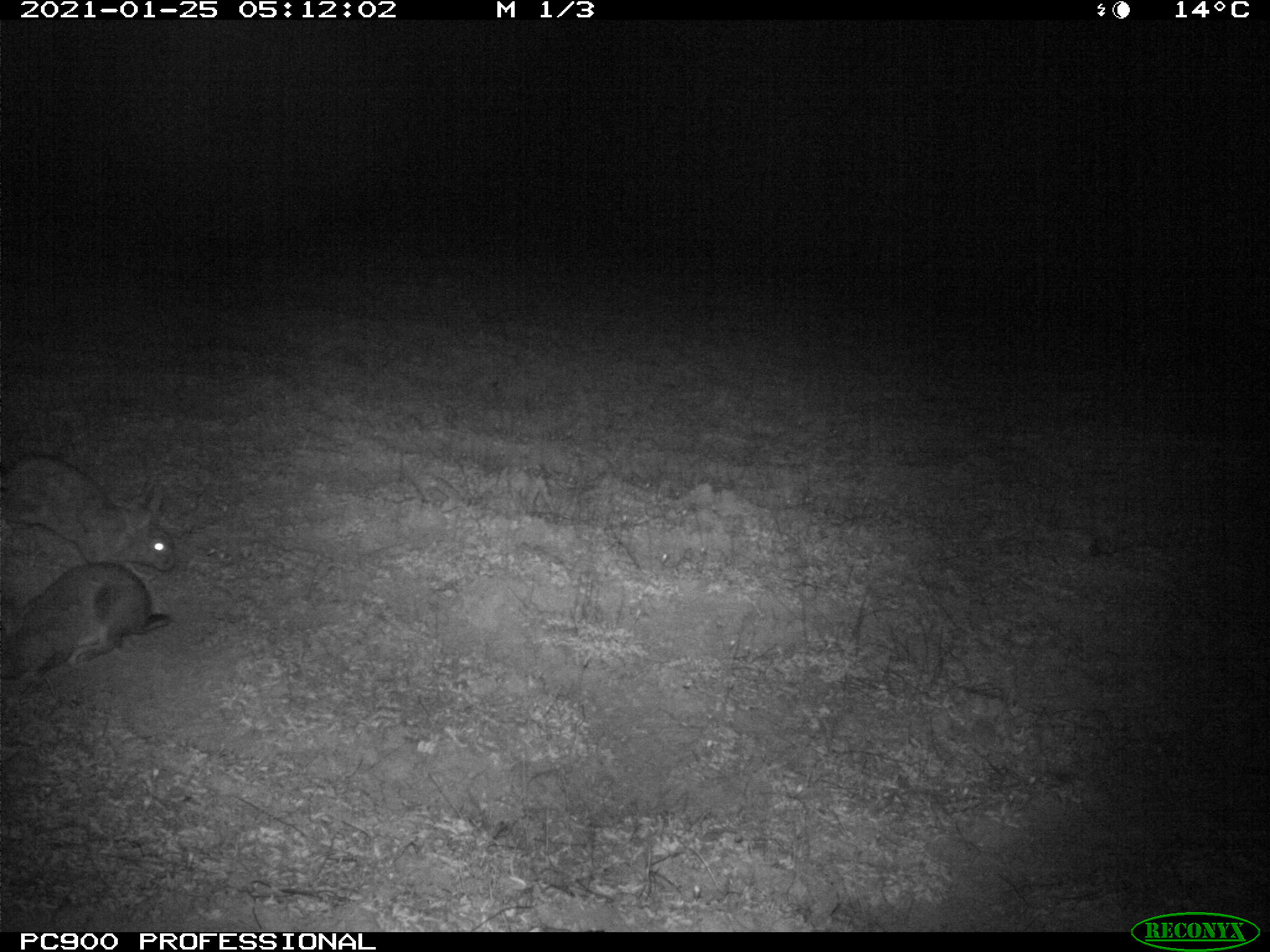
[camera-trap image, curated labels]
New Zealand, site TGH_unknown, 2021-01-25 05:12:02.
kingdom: Animalia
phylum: Chordata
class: Mammalia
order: Lagomorpha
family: Leporidae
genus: Oryctolagus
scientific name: Oryctolagus cuniculus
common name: european rabbit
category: rabbit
Rabbit (european rabbit) (Oryctolagus cuniculus).